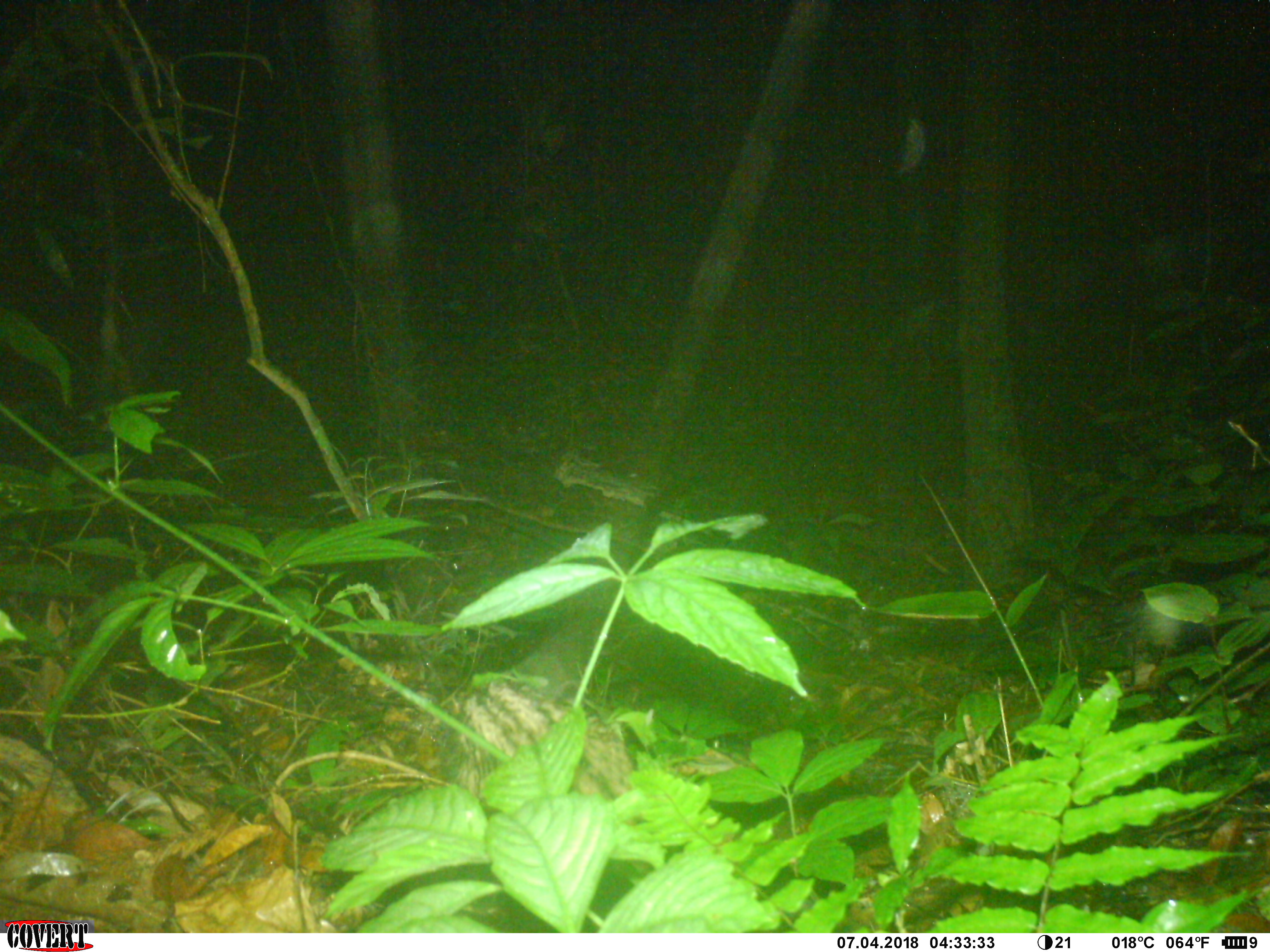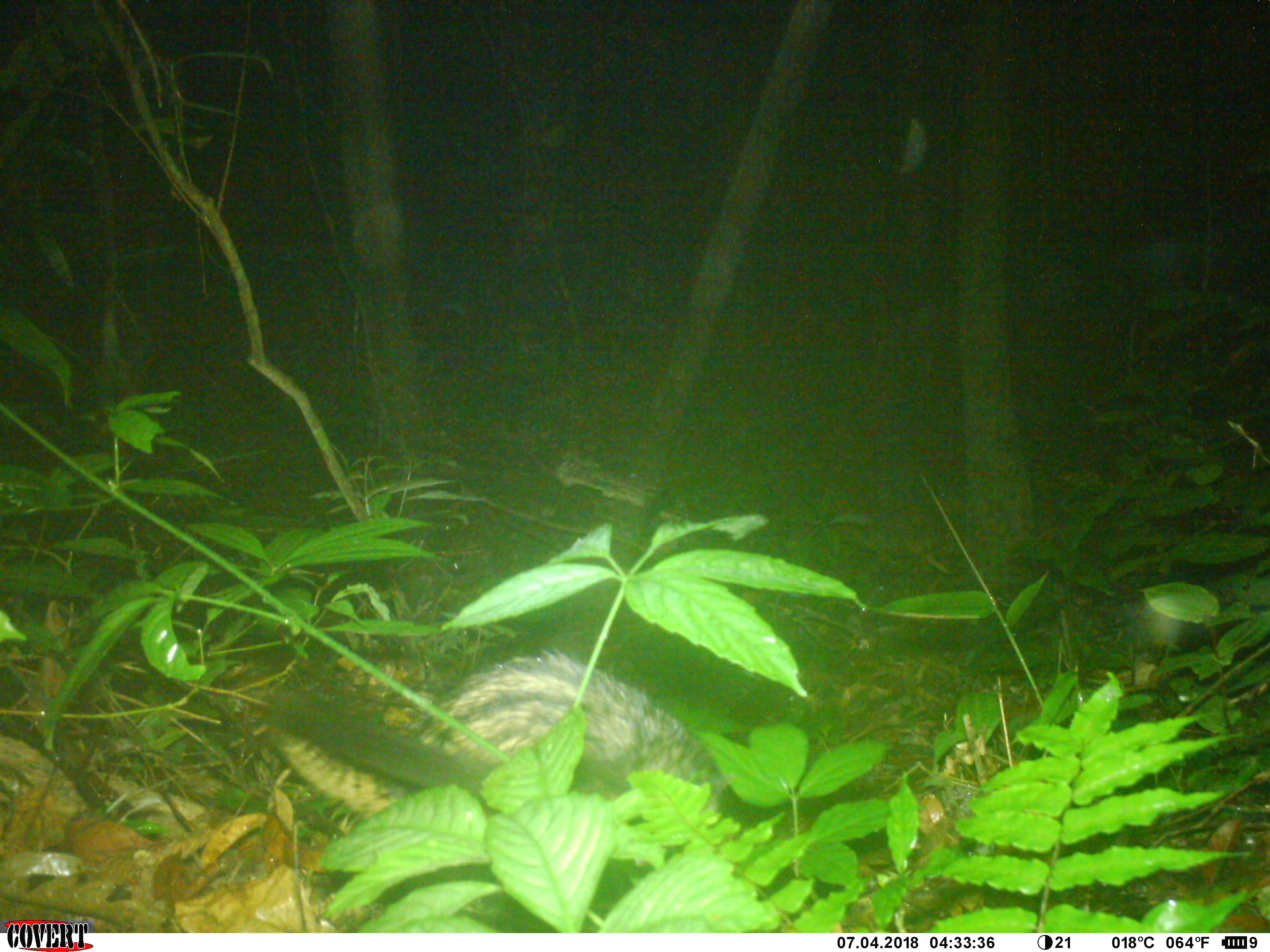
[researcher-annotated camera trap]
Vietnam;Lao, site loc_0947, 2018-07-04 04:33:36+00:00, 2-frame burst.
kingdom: Animalia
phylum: Chordata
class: Mammalia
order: Carnivora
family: Viverridae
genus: Paradoxurus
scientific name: Paradoxurus hermaphroditus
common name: common palm civet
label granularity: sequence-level